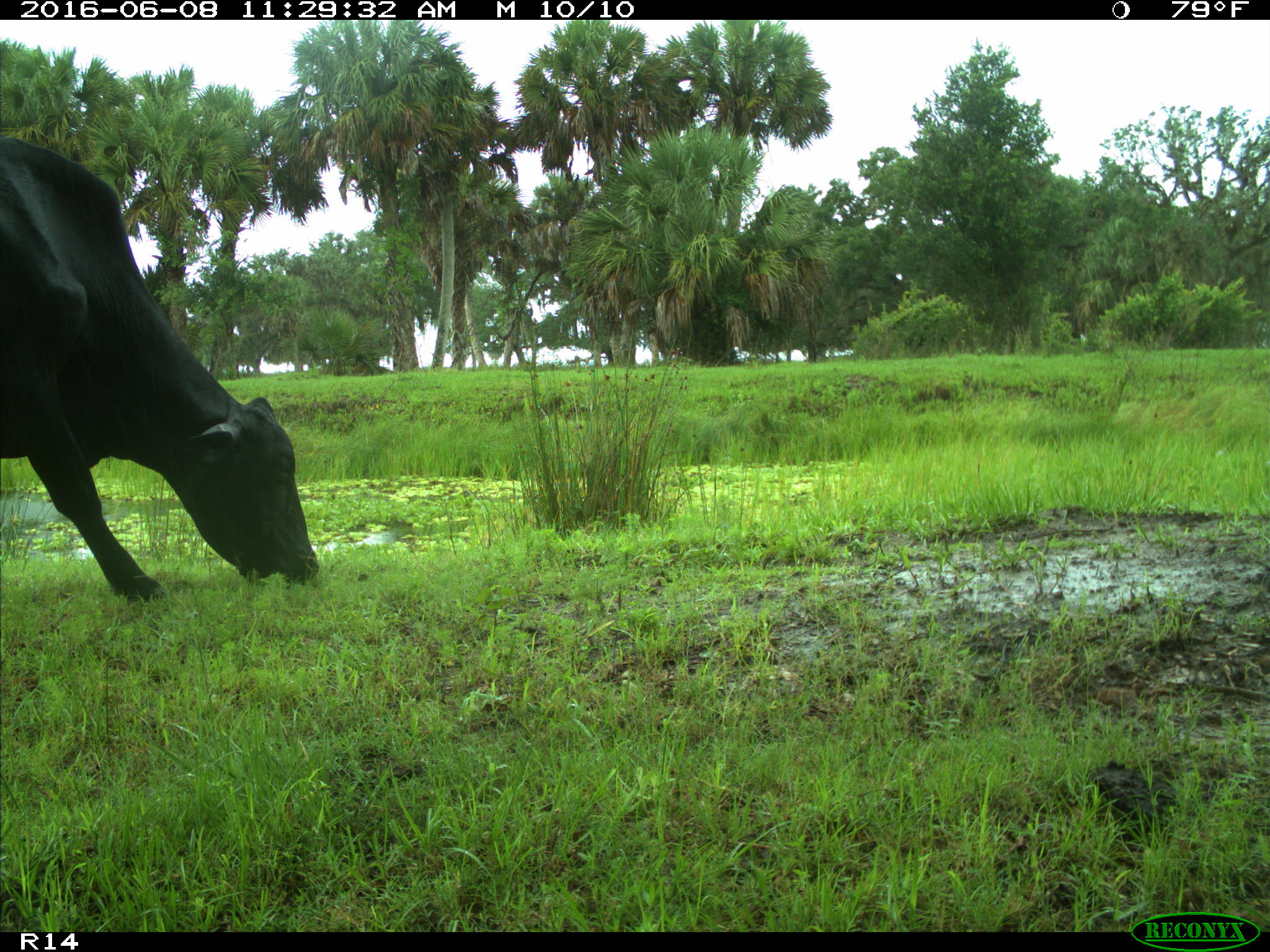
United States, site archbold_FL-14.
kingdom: Animalia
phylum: Chordata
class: Mammalia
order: Artiodactyla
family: Bovidae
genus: Bos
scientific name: Bos taurus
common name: domestic cow